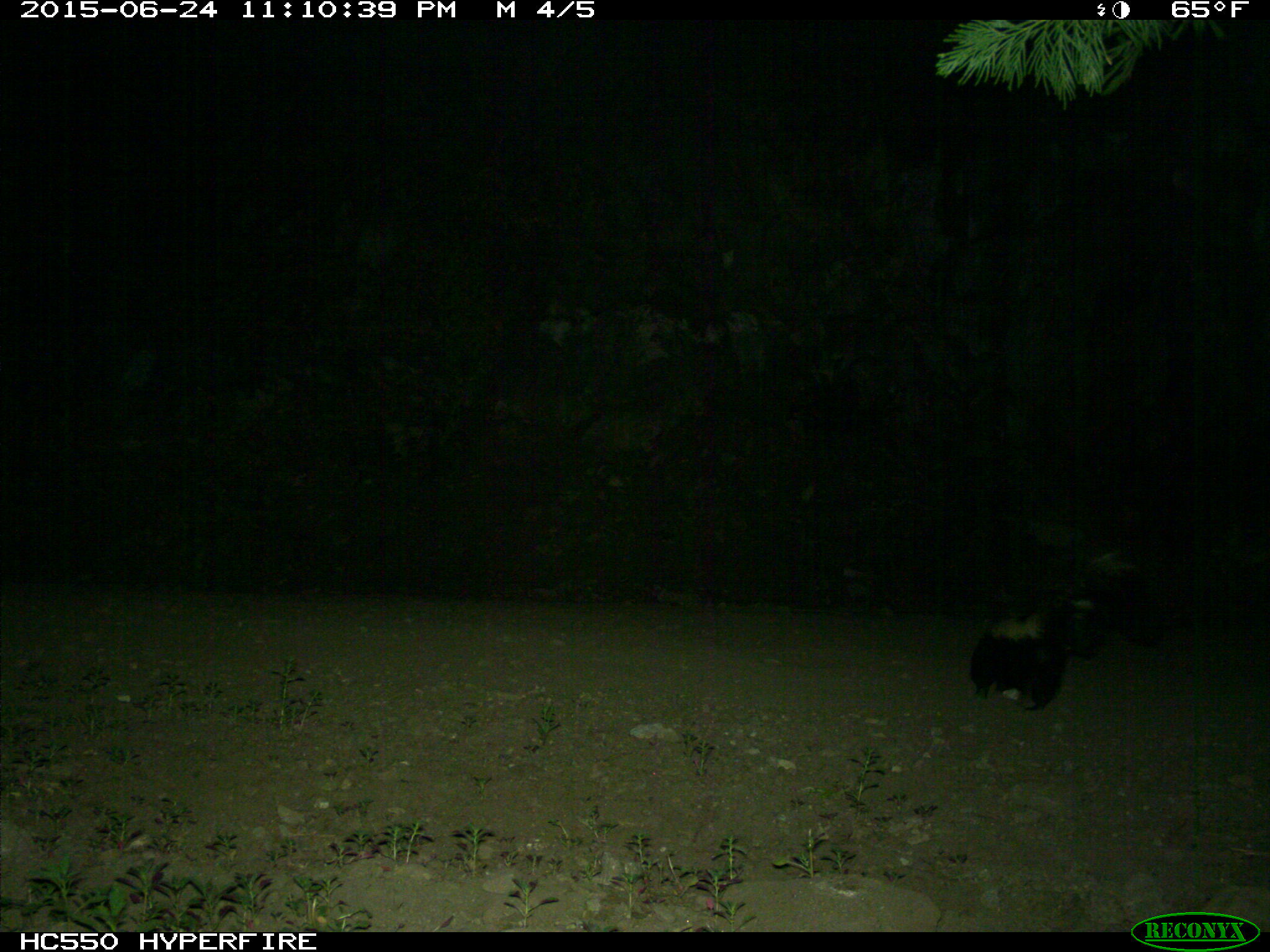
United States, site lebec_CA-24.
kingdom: Animalia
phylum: Chordata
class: Mammalia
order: Carnivora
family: Mephitidae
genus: Mephitis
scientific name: Mephitis mephitis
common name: striped skunk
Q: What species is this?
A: Mephitis mephitis (striped skunk).